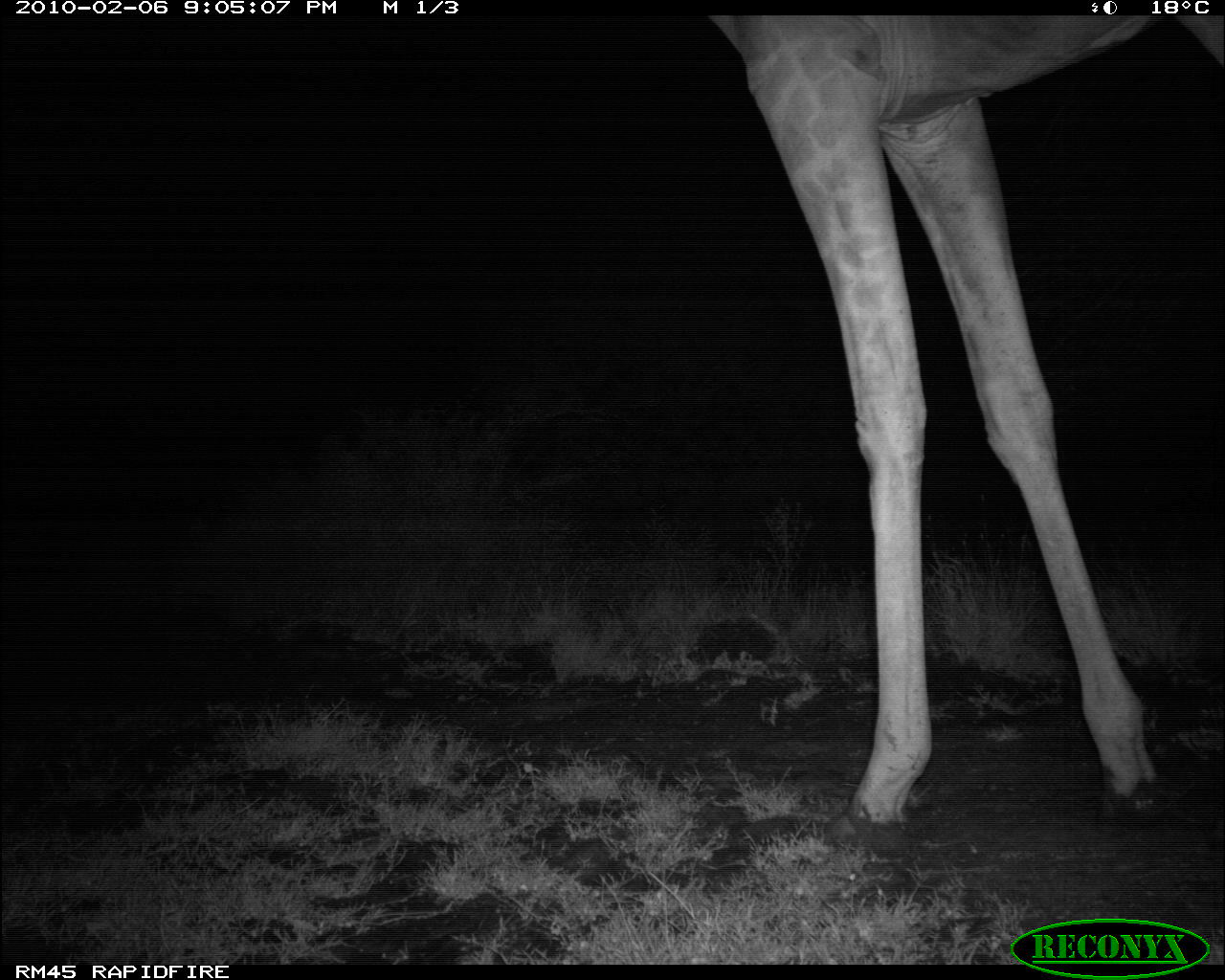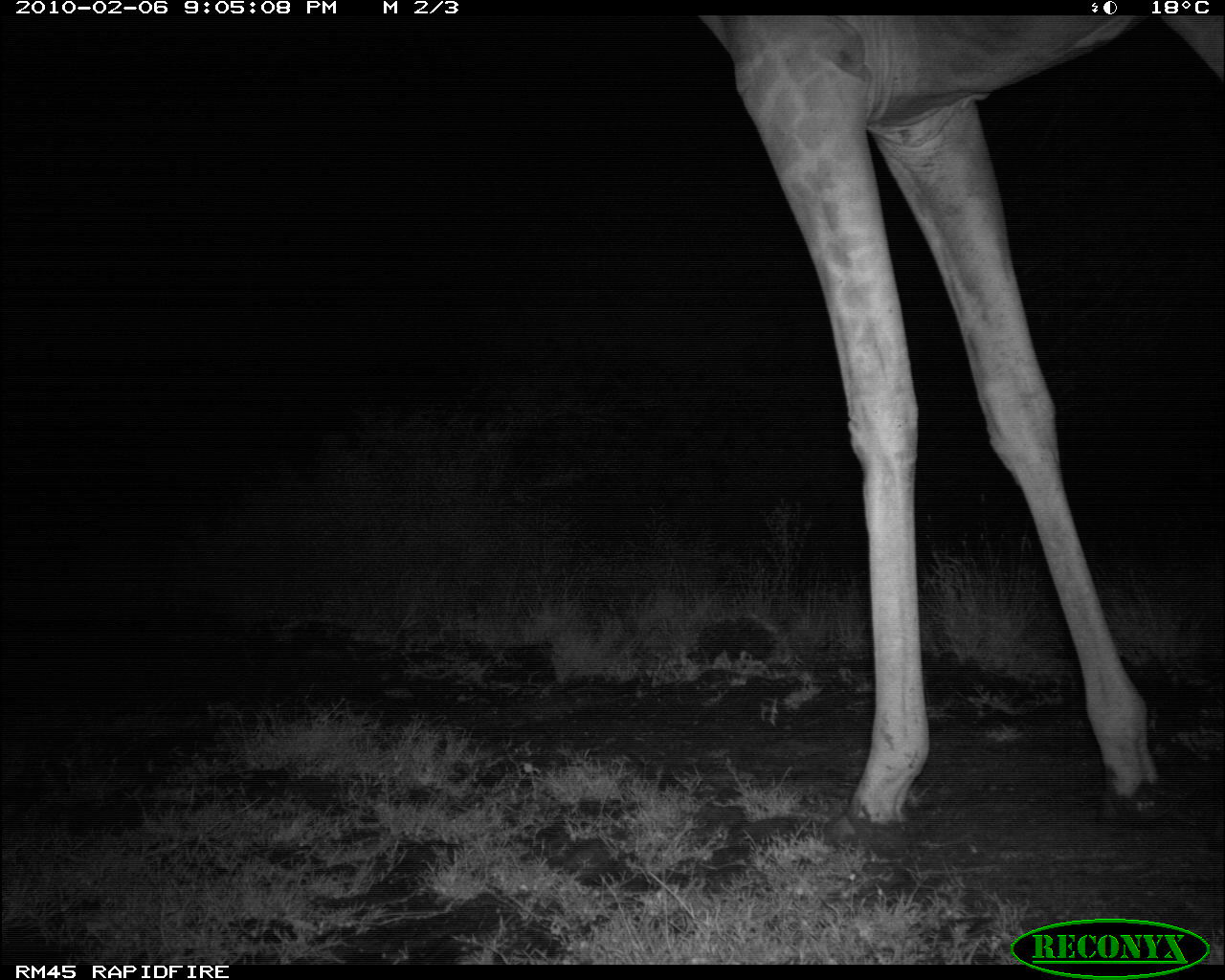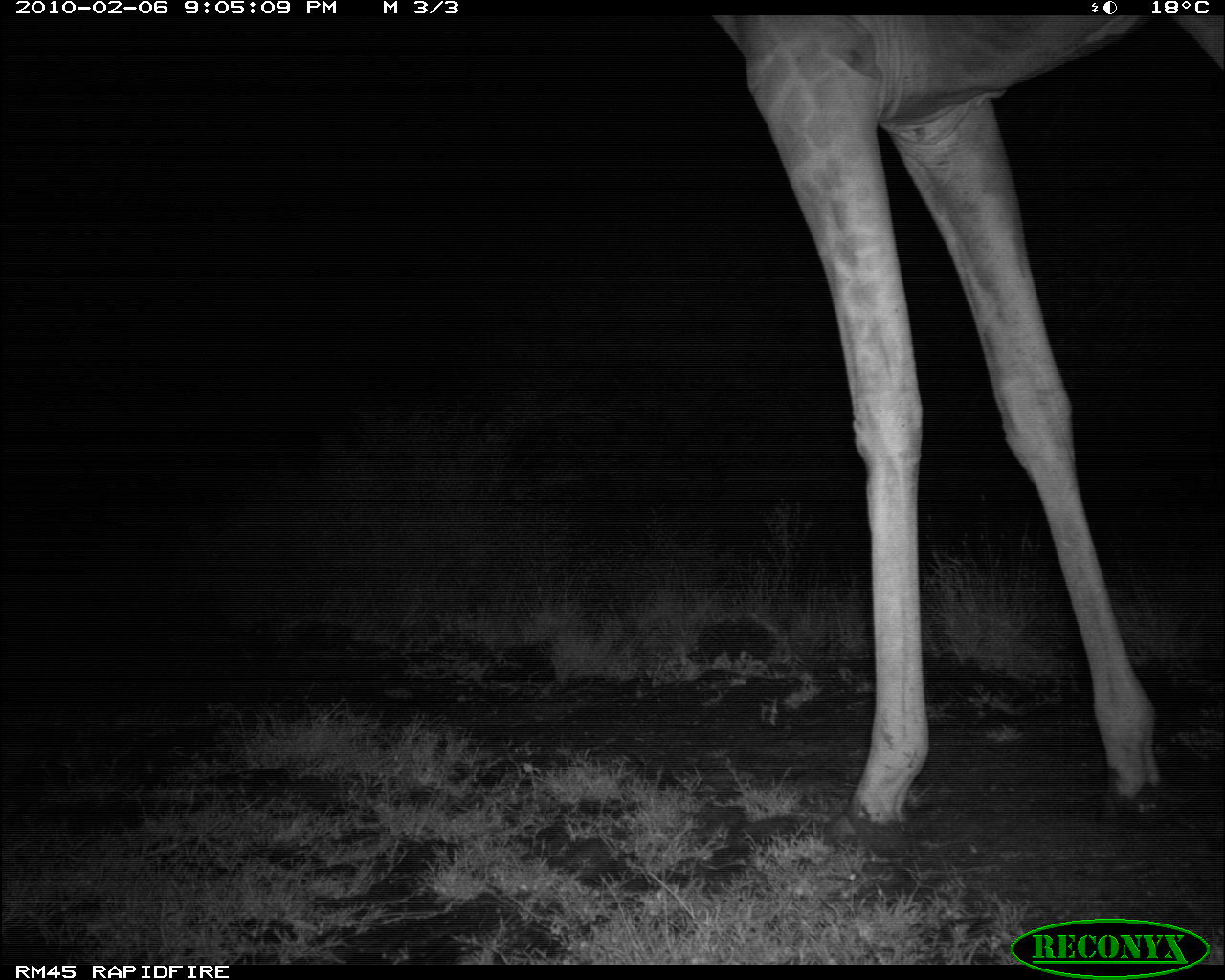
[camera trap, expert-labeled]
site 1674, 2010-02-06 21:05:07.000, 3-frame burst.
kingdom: Animalia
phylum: Chordata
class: Mammalia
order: Artiodactyla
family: Giraffidae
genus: Giraffa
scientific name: Giraffa camelopardalis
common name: giraffe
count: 1